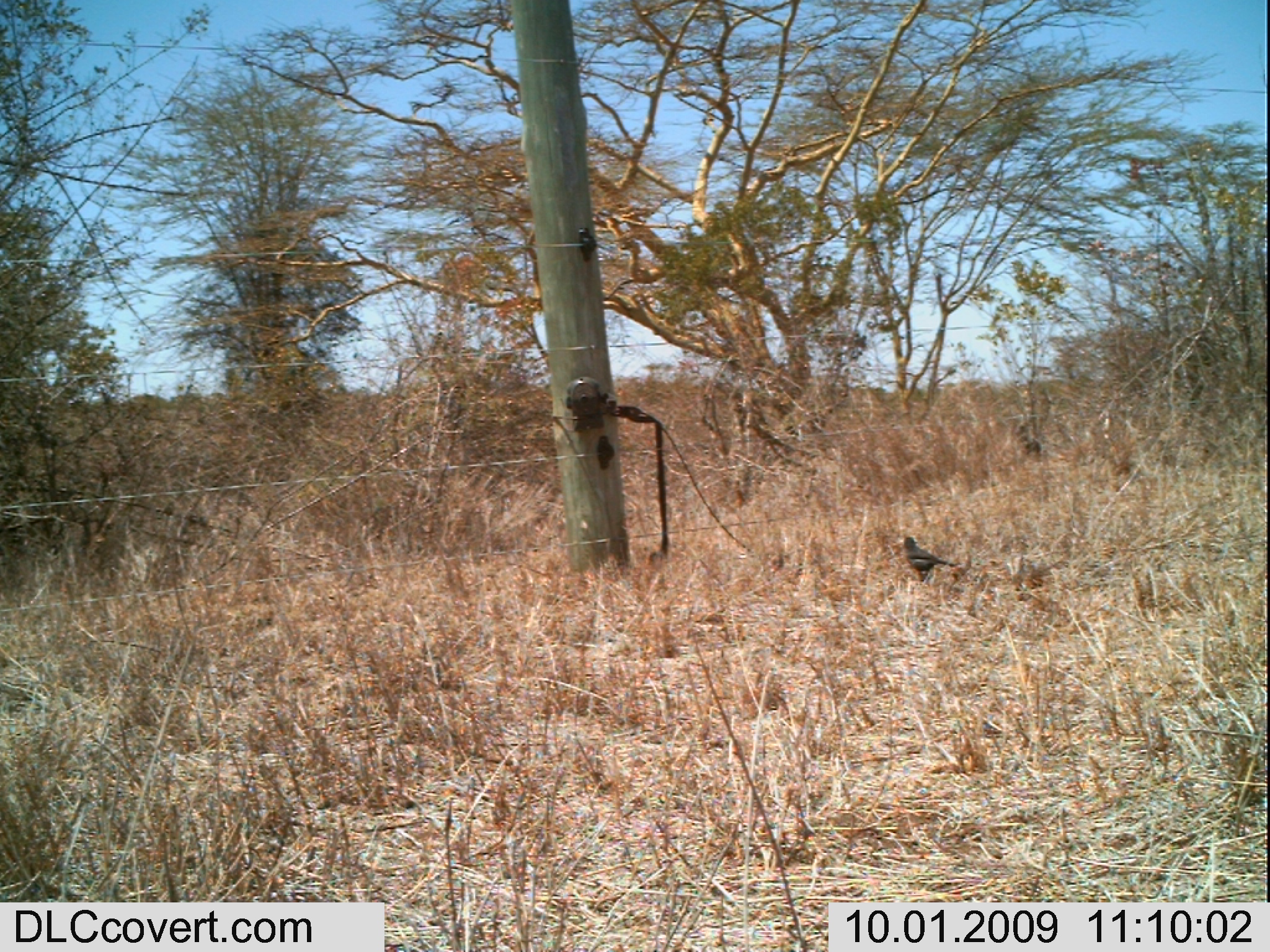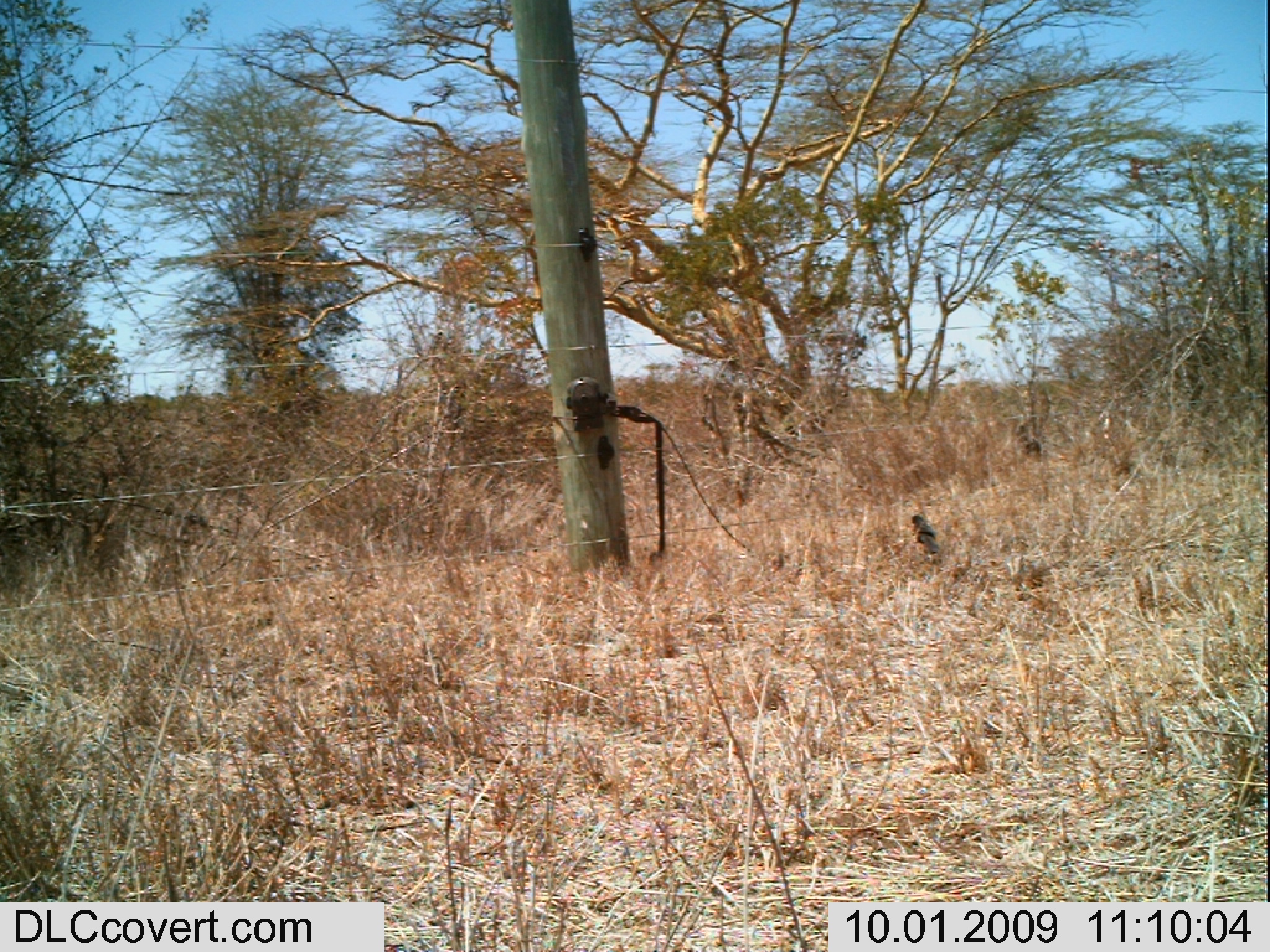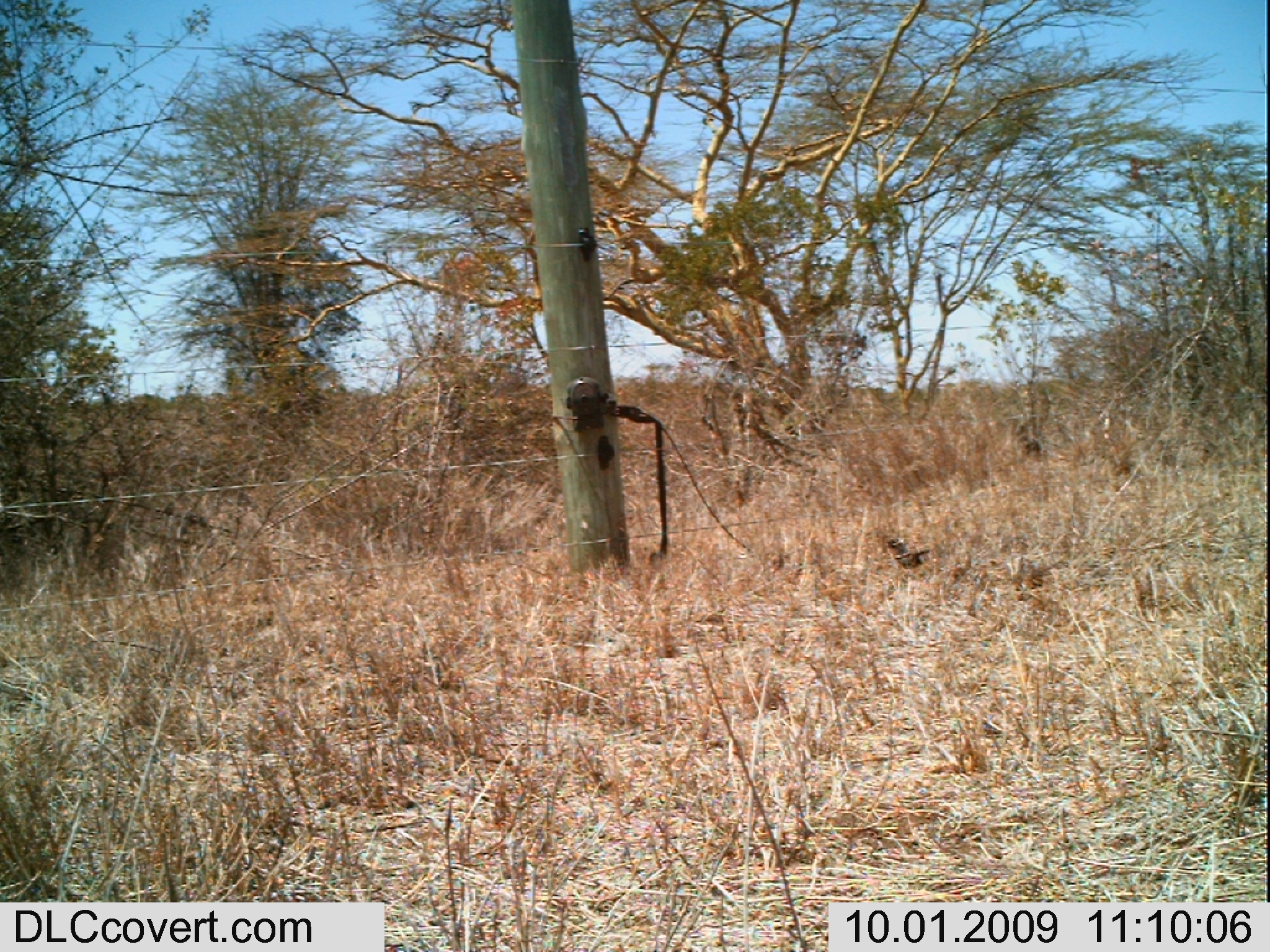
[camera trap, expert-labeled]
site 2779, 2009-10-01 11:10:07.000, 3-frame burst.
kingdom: Animalia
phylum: Chordata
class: Aves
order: Passeriformes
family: Muscicapidae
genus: Cercotrichas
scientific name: Cercotrichas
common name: scrub robins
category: cercotrichus sp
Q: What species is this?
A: Cercotrichus sp (scrub robins) (Cercotrichas).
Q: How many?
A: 1.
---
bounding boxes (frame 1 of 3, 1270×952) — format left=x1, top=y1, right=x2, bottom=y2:
cercotrichus sp: left=900, top=535, right=958, bottom=587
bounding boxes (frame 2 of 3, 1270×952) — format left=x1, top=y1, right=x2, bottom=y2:
cercotrichus sp: left=912, top=514, right=939, bottom=553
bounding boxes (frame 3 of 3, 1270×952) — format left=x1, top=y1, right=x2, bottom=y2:
cercotrichus sp: left=885, top=539, right=930, bottom=569